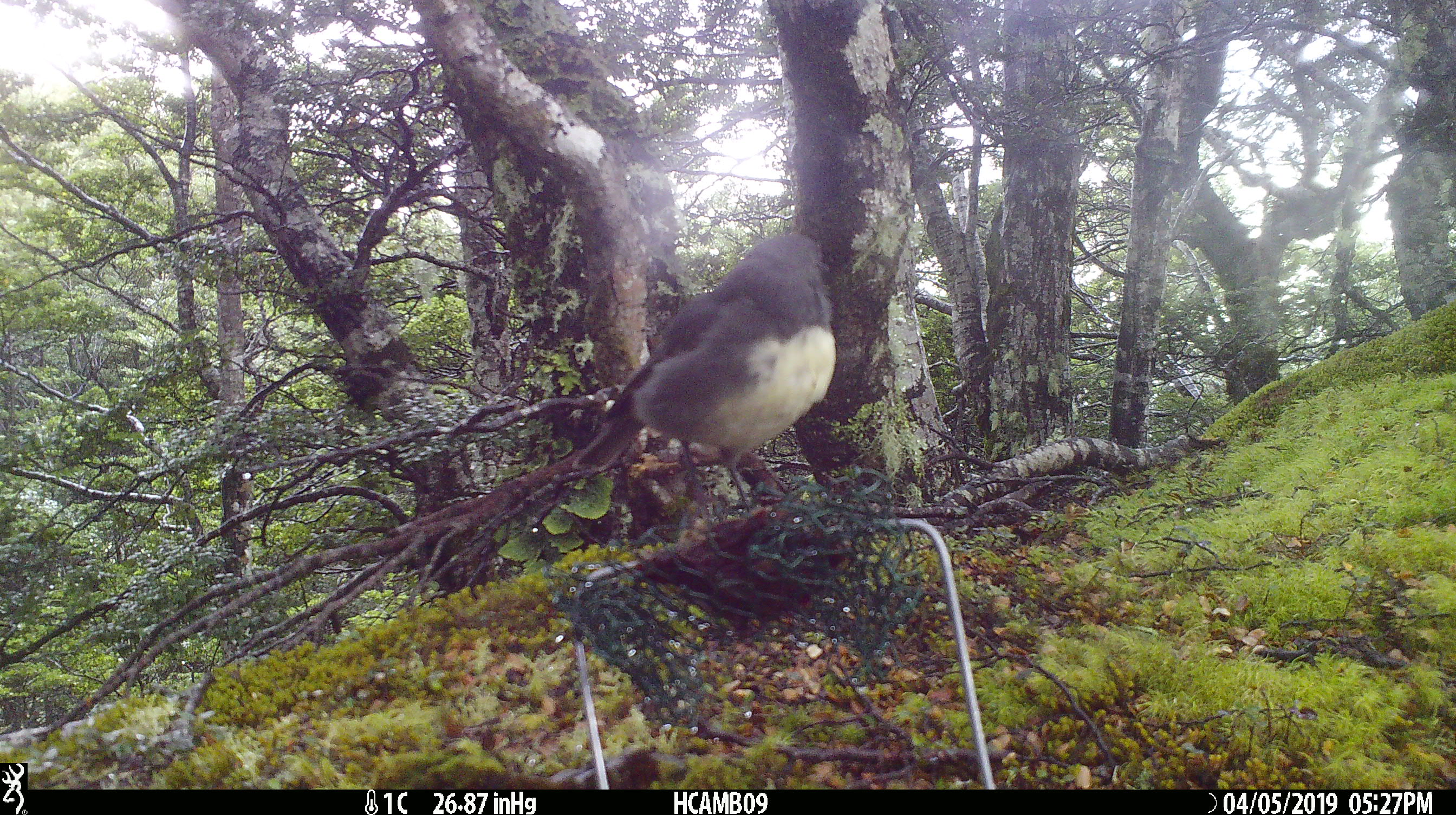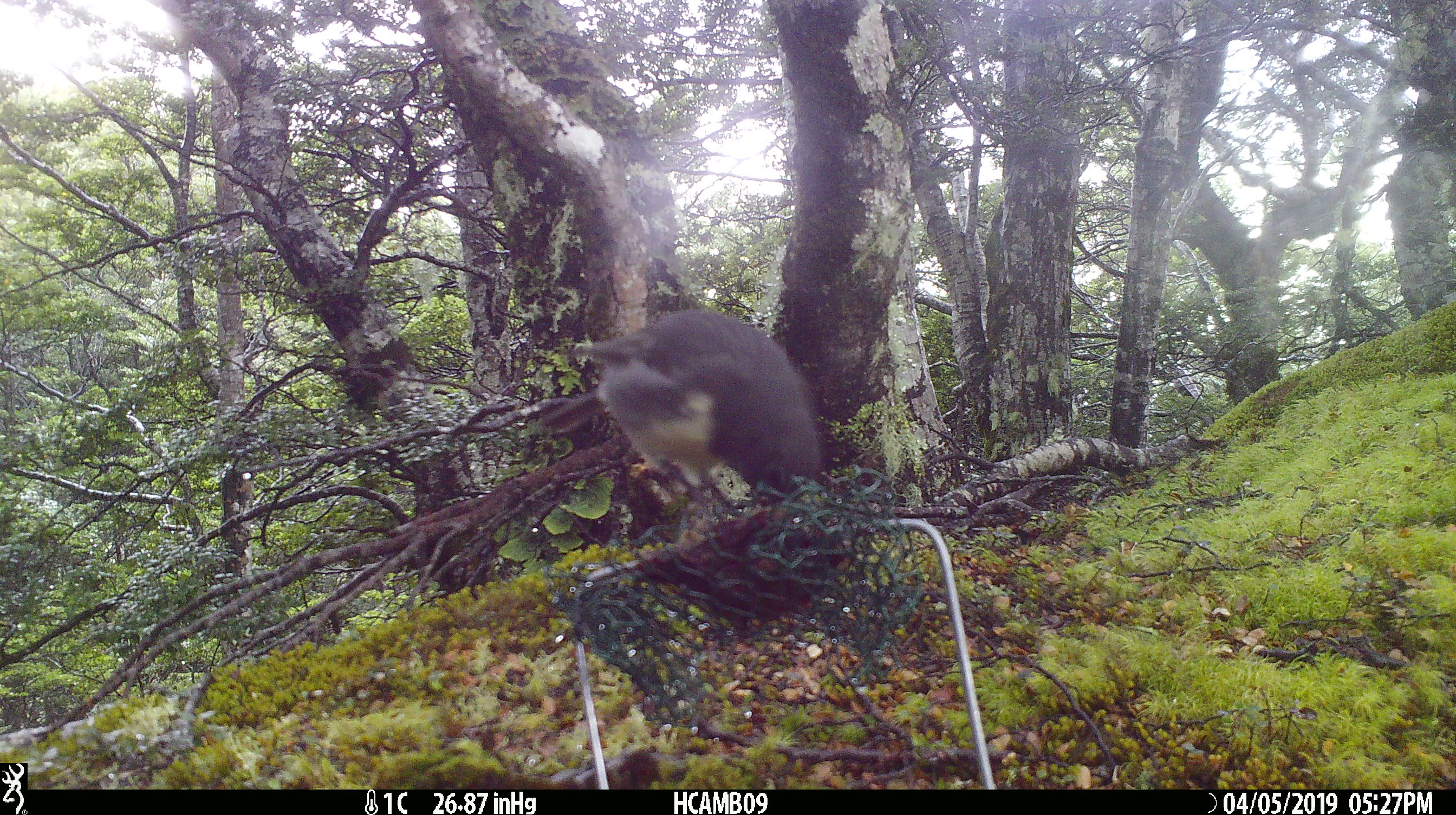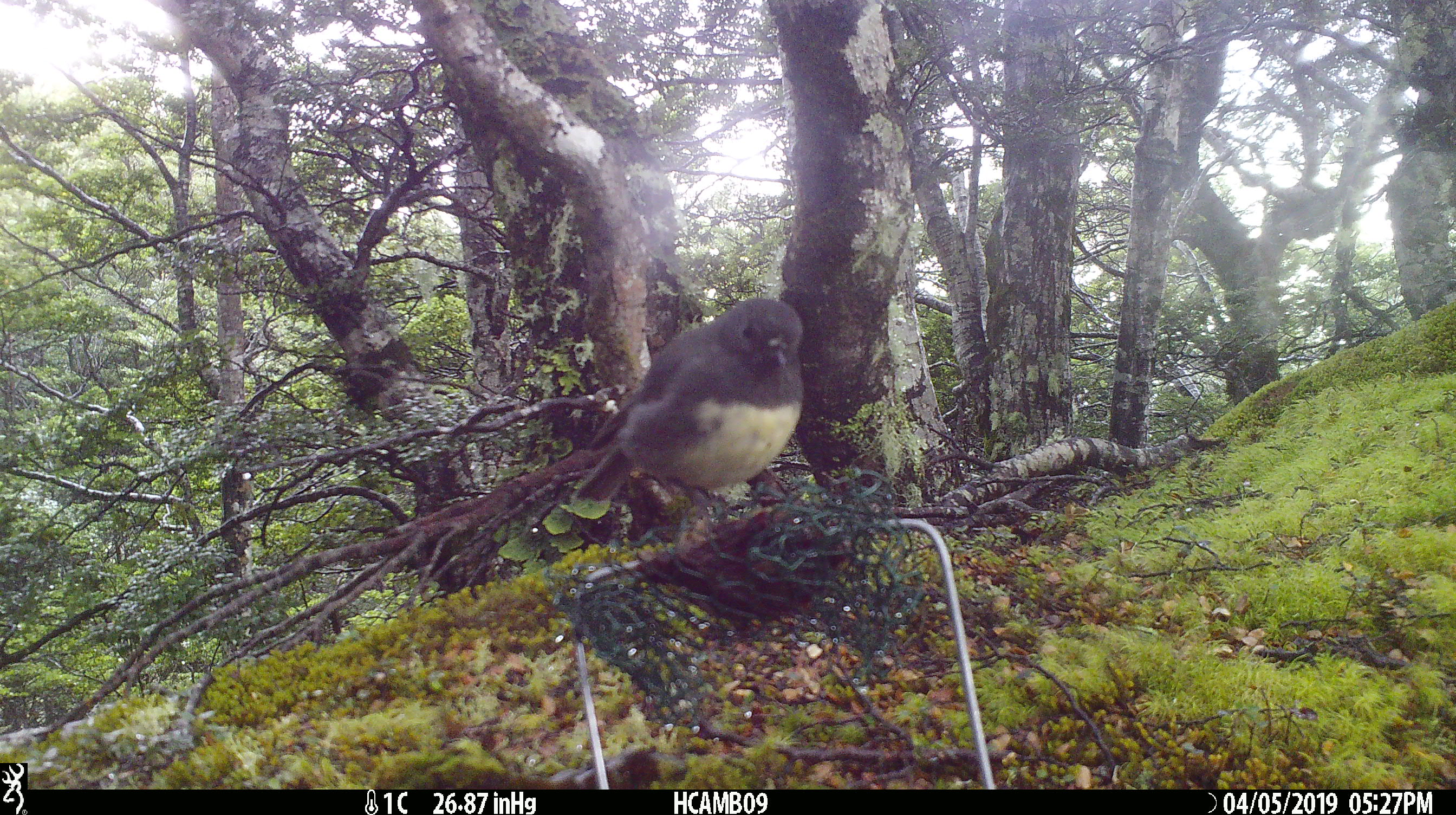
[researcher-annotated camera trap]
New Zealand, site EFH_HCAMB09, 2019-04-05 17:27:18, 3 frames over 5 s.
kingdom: Animalia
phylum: Chordata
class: Aves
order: Passeriformes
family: Petroicidae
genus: Petroica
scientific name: Petroica australis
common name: new zealand robin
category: robin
Robin (new zealand robin) (Petroica australis).